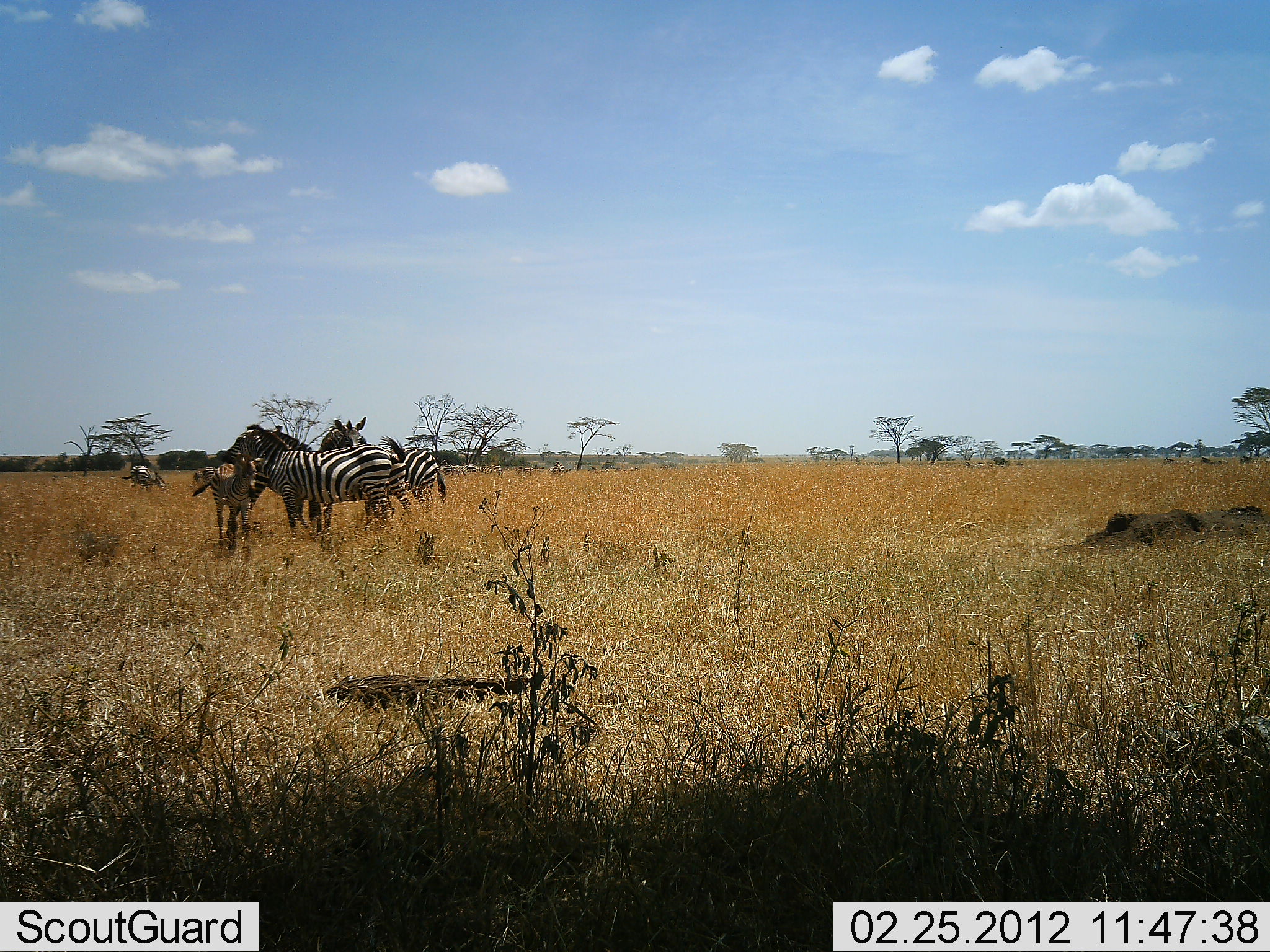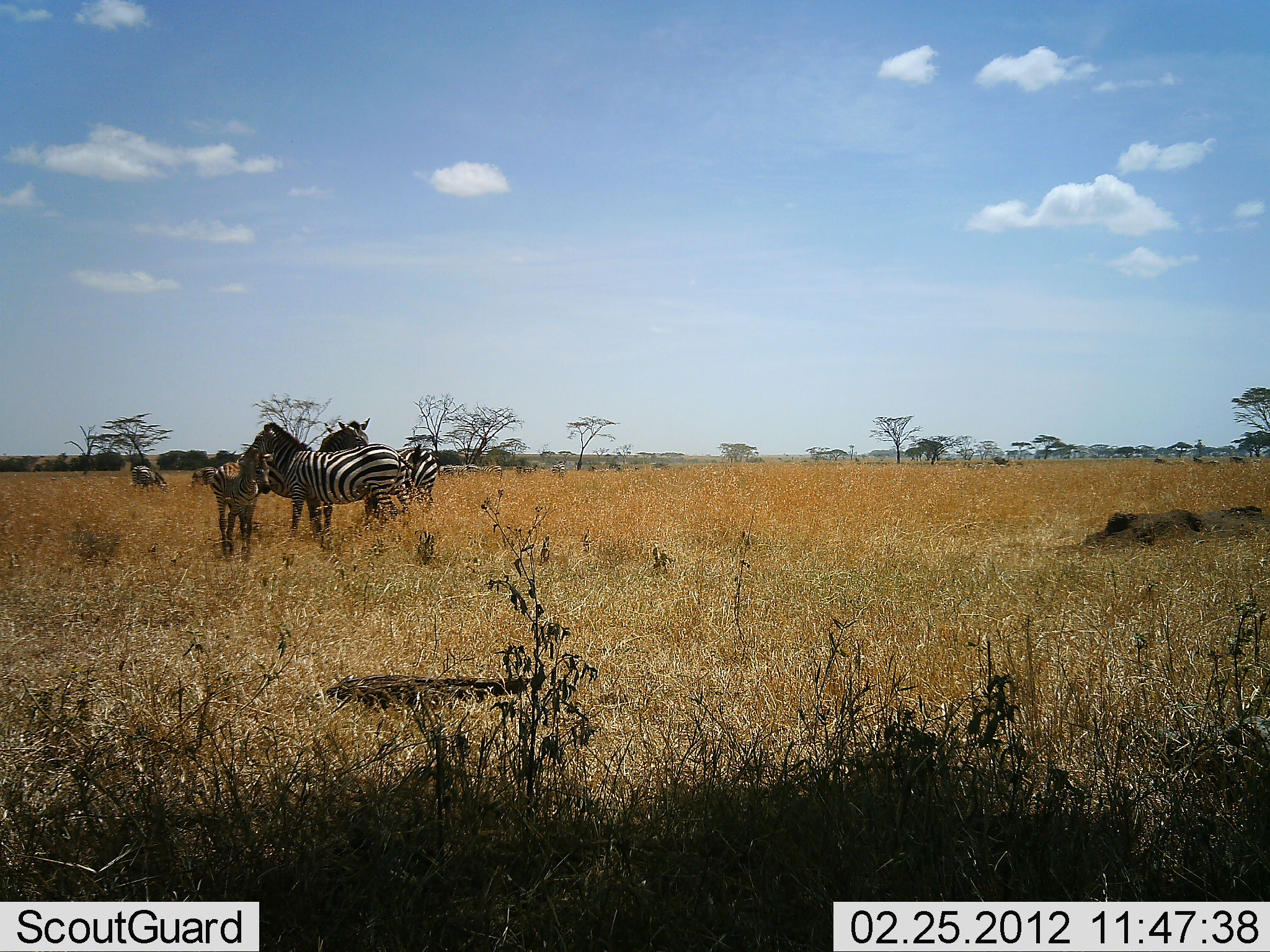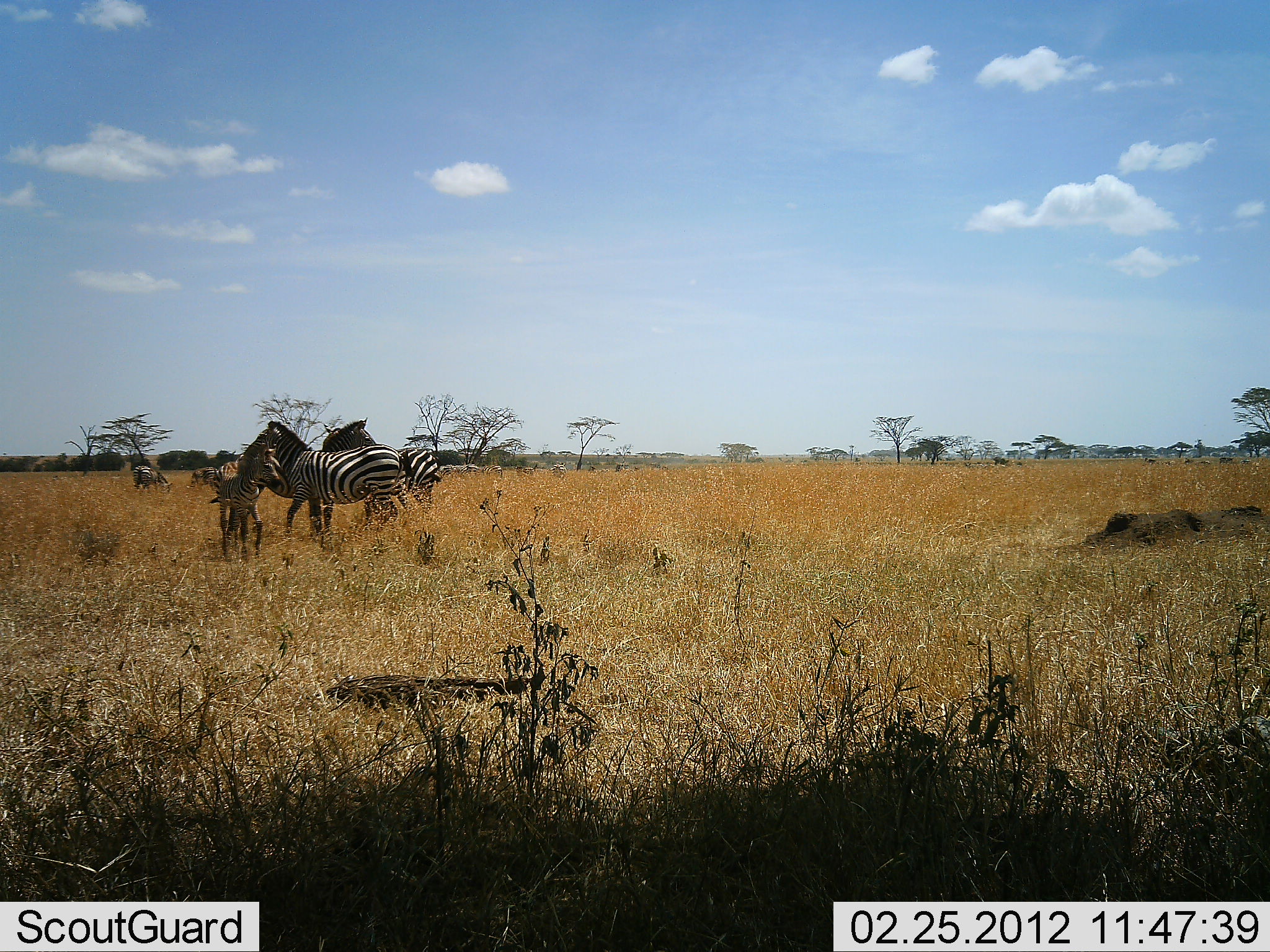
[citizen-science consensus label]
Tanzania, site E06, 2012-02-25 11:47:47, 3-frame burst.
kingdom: Animalia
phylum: Chordata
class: Mammalia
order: Perissodactyla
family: Equidae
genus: Equus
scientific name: Equus quagga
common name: plains zebra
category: zebra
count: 5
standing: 82%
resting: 9%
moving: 26%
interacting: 29%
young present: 91%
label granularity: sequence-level